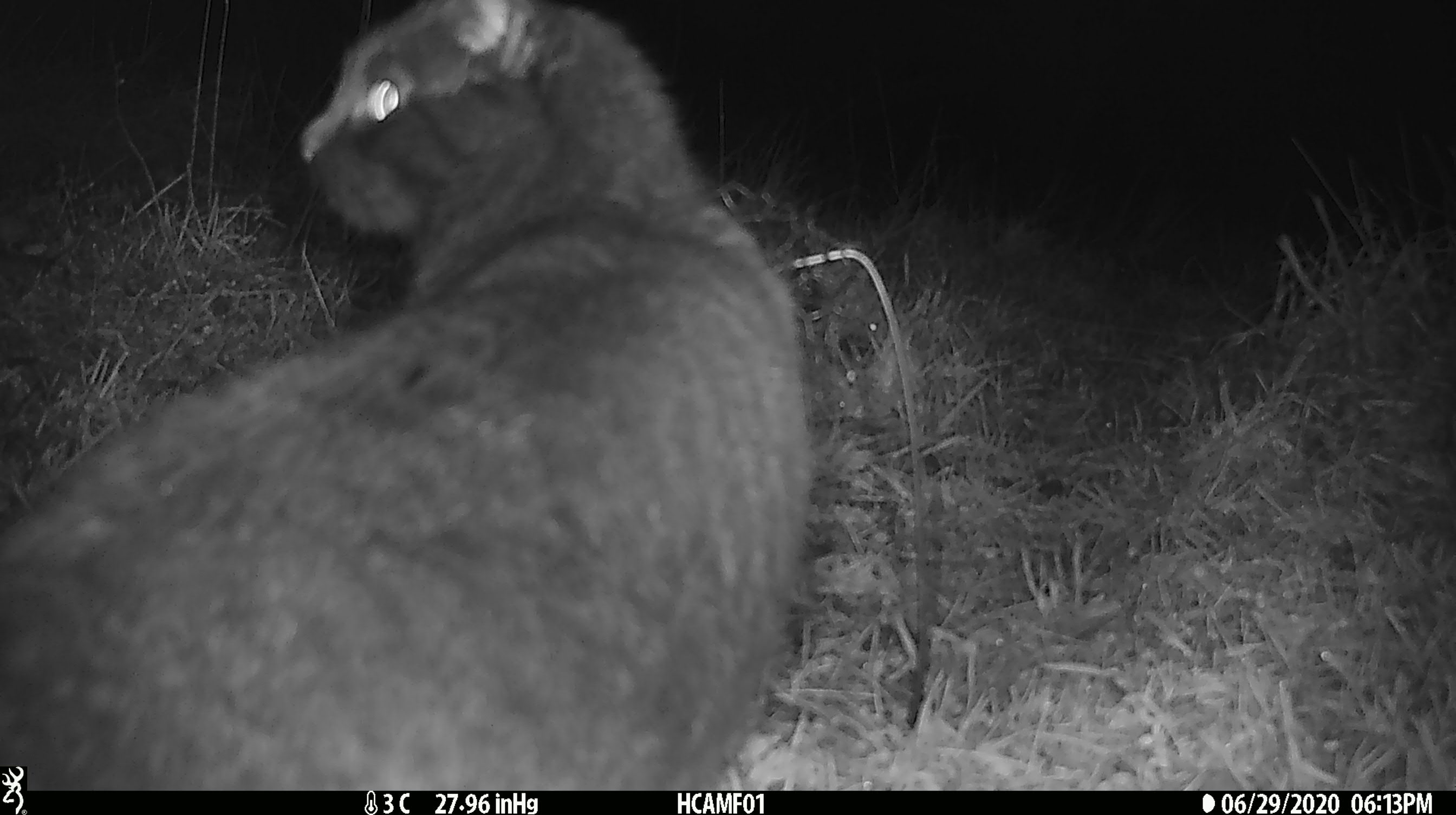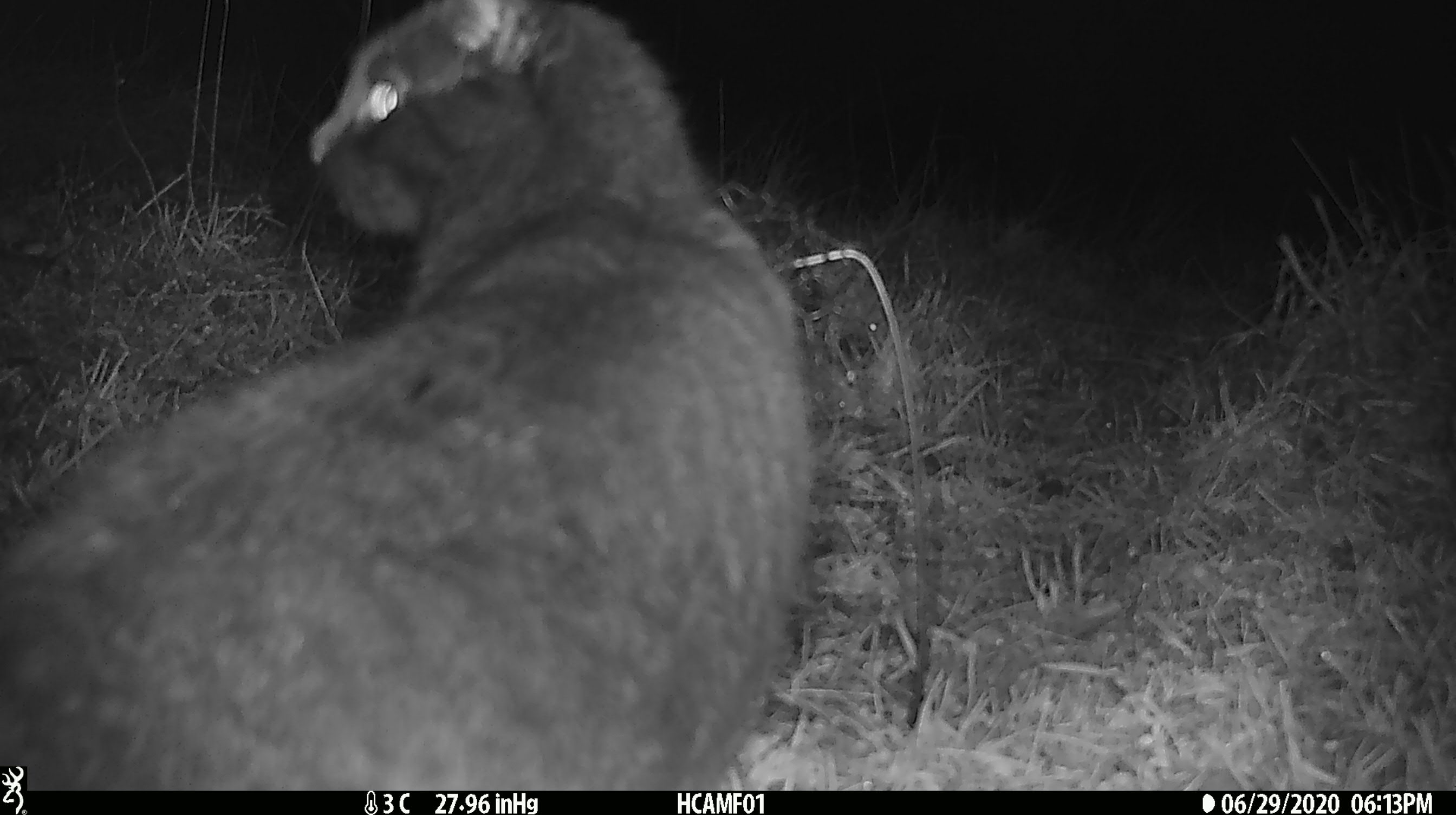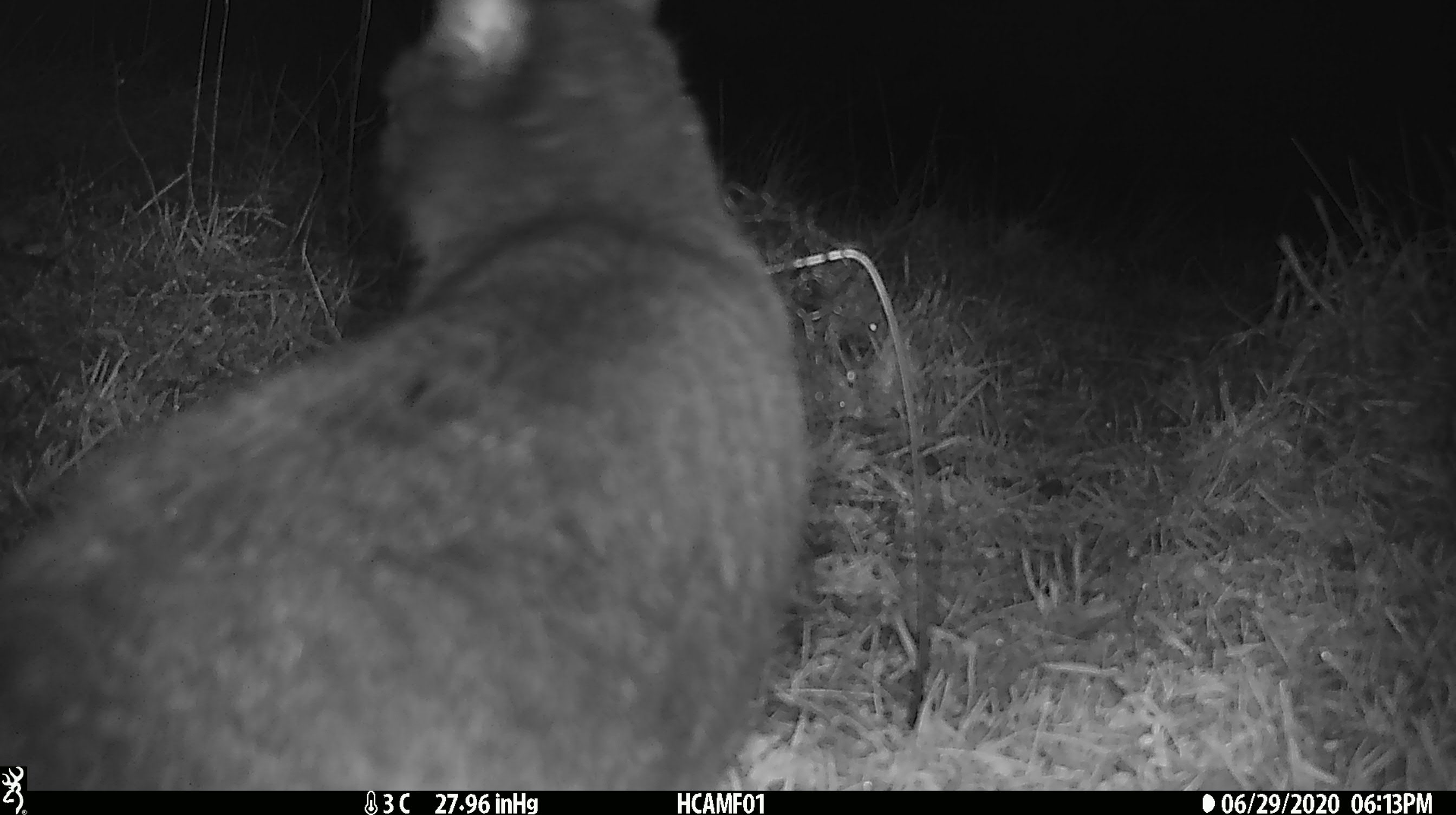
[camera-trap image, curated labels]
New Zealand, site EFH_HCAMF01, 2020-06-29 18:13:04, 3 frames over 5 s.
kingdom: Animalia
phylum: Chordata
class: Mammalia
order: Carnivora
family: Felidae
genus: Felis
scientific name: Felis catus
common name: domestic cat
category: cat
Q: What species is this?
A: Cat (domestic cat) (Felis catus).